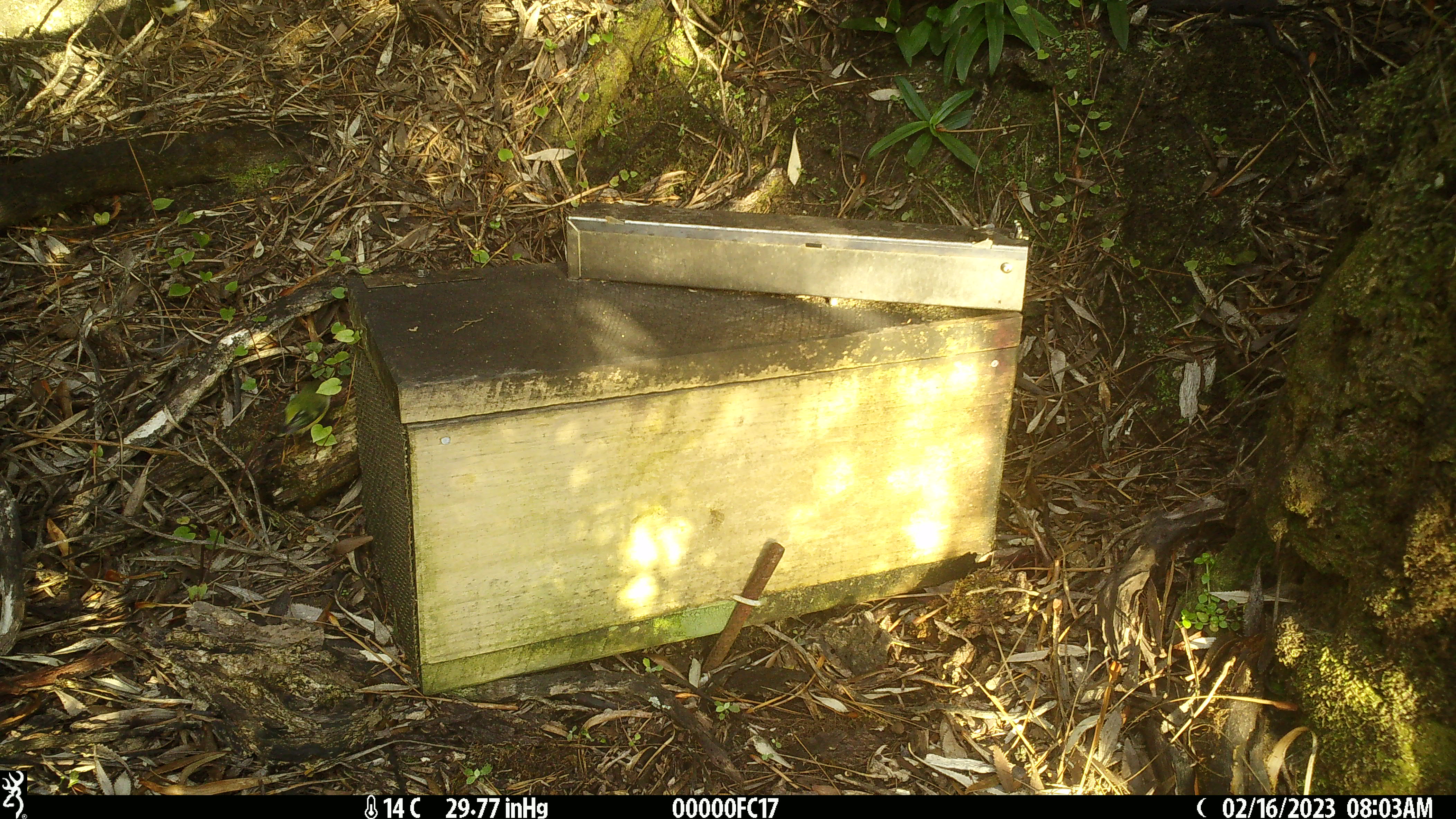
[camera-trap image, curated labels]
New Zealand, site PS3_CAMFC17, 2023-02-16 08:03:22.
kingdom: Animalia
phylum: Chordata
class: Aves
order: Passeriformes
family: Acanthisittidae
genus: Acanthisitta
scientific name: Acanthisitta chloris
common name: rifleman